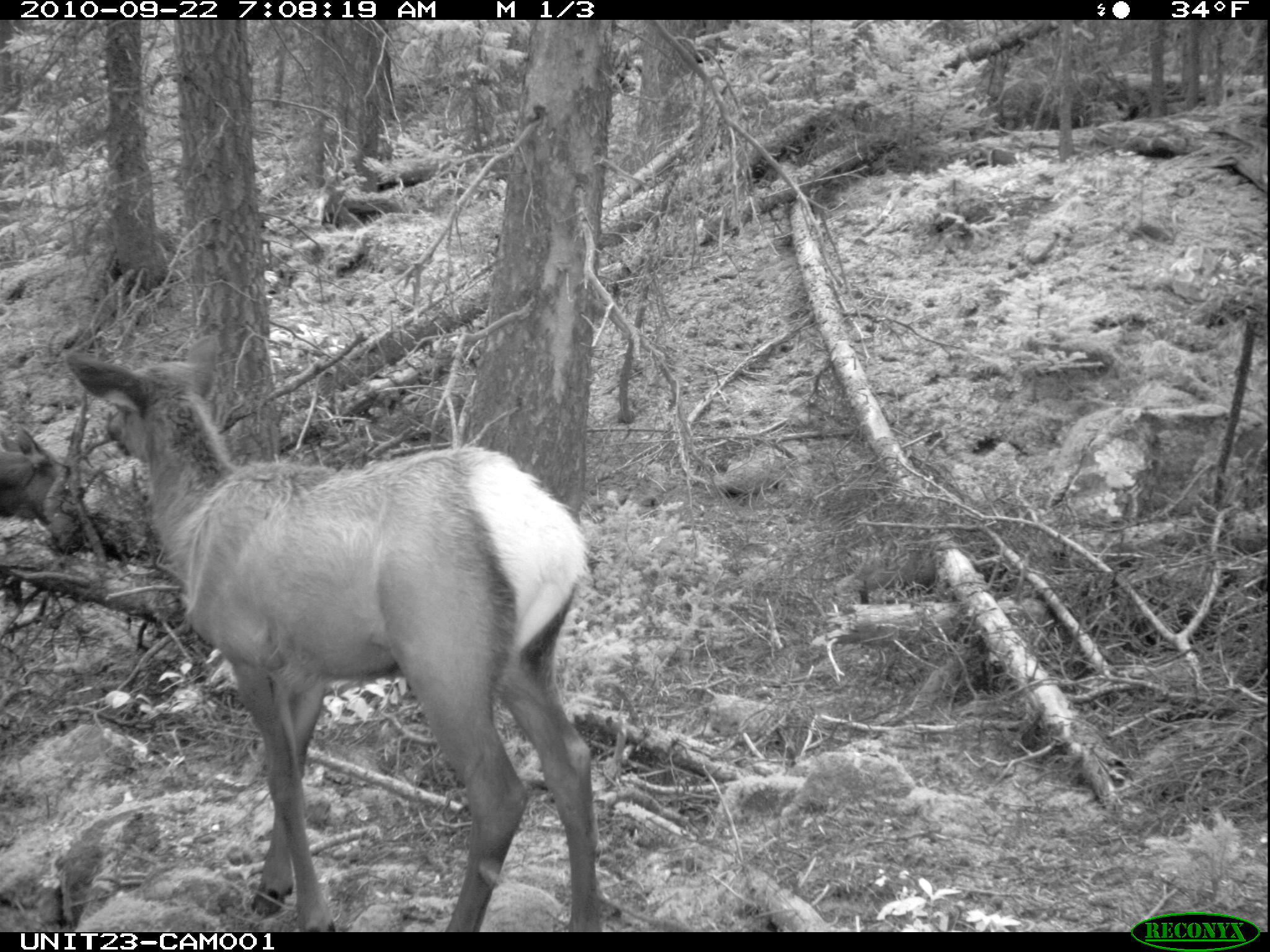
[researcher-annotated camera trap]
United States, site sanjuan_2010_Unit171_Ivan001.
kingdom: Animalia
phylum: Chordata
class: Mammalia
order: Artiodactyla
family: Cervidae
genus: Cervus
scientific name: Cervus elaphus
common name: red deer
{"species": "Cervus elaphus (red deer)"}